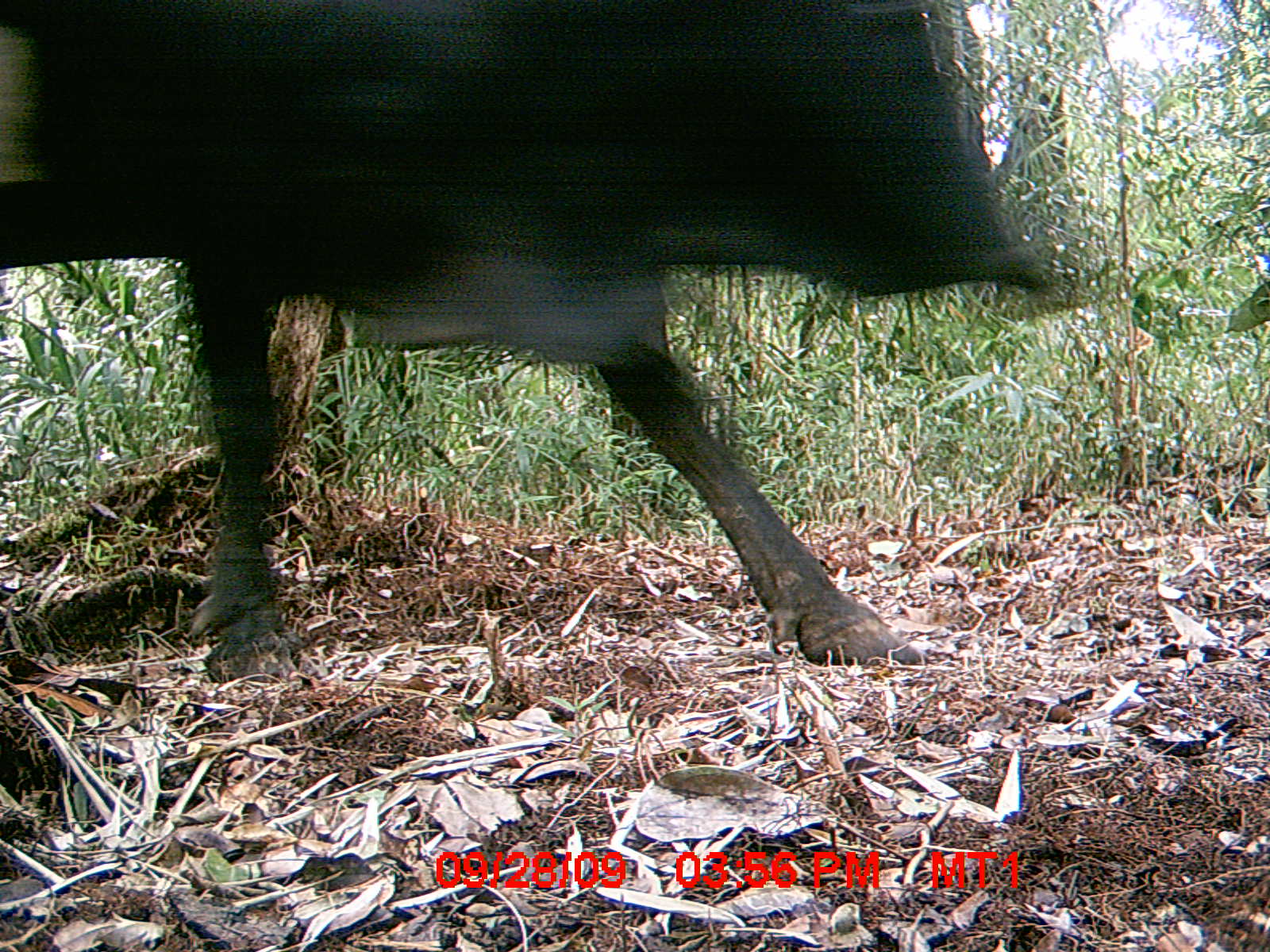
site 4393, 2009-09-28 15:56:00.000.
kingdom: Animalia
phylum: Chordata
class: Mammalia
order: Artiodactyla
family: Bovidae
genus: Bos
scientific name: Bos taurus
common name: domestic cattle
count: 2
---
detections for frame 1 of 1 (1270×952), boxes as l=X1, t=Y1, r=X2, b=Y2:
bos taurus: l=0, t=0, r=1055, b=686